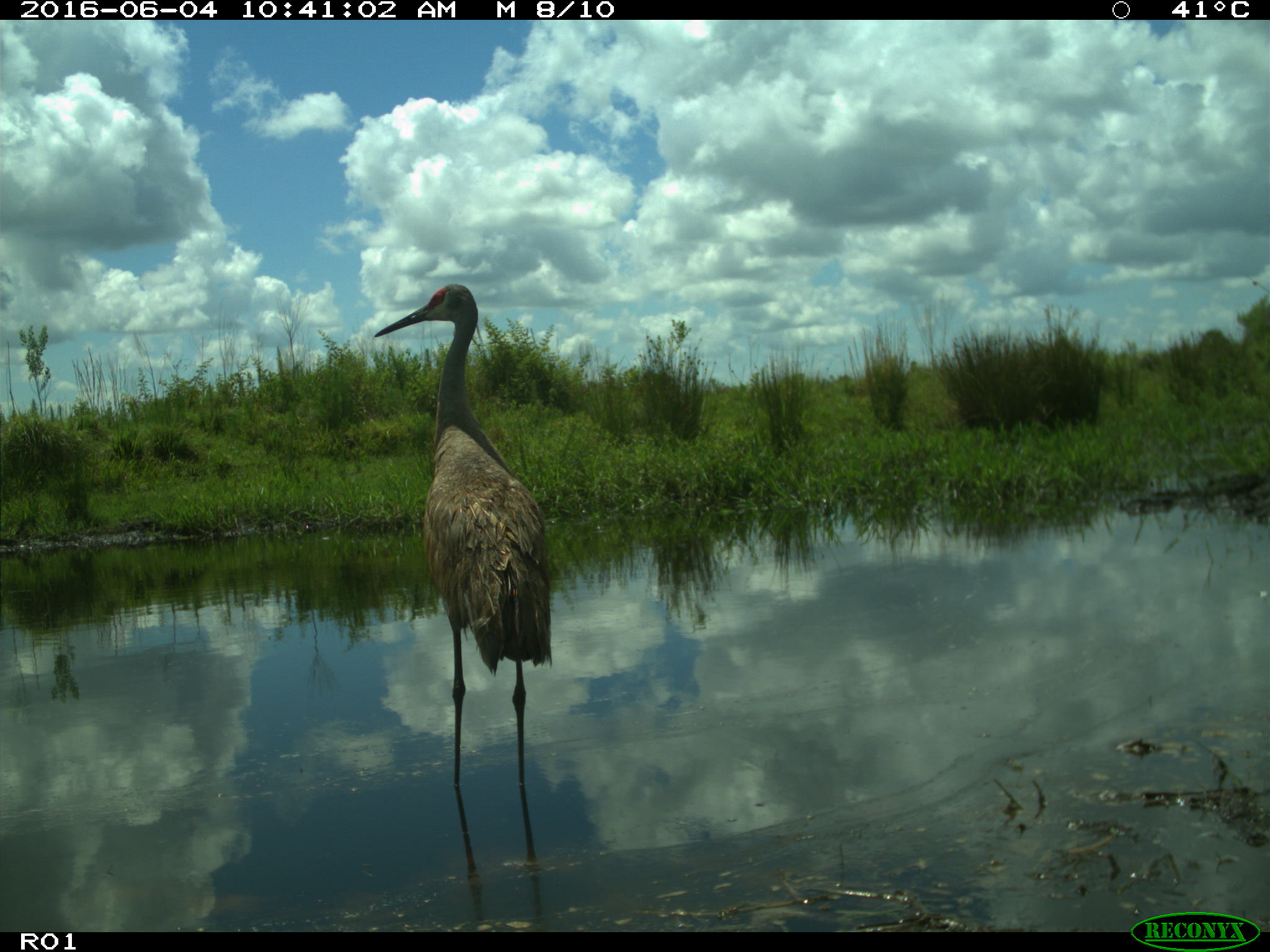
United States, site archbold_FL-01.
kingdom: Animalia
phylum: Chordata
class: Aves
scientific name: Aves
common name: birds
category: unidentified bird